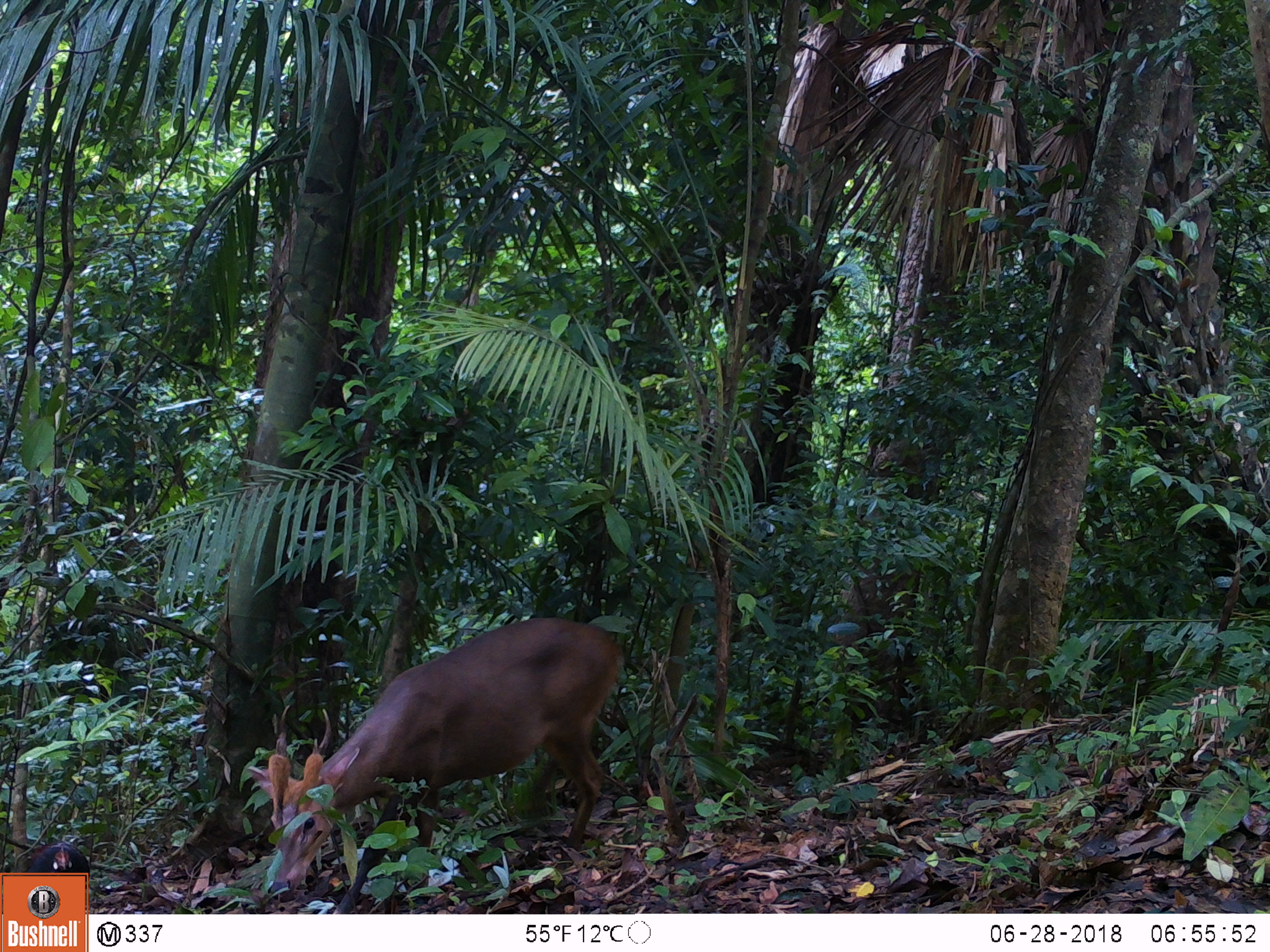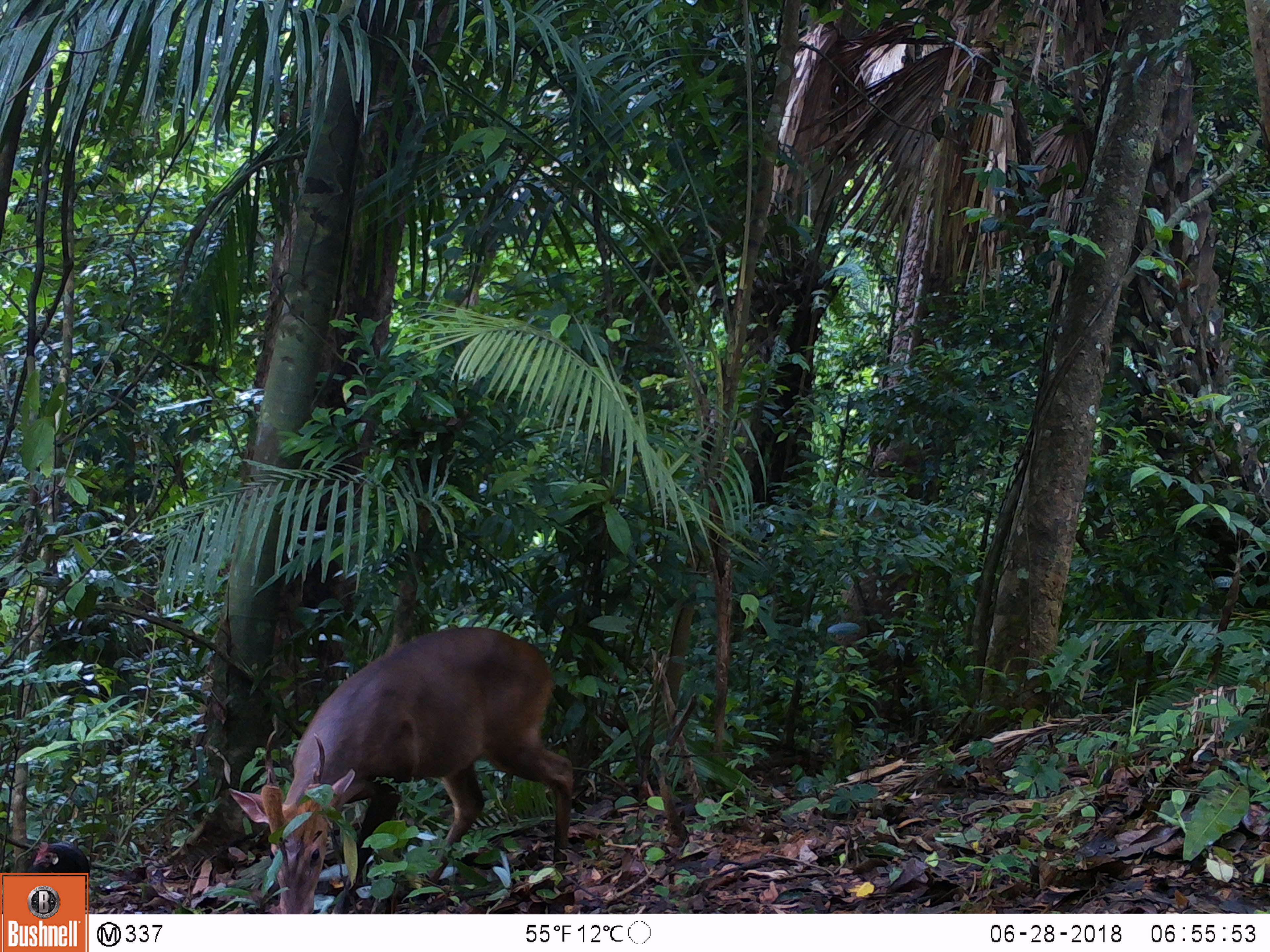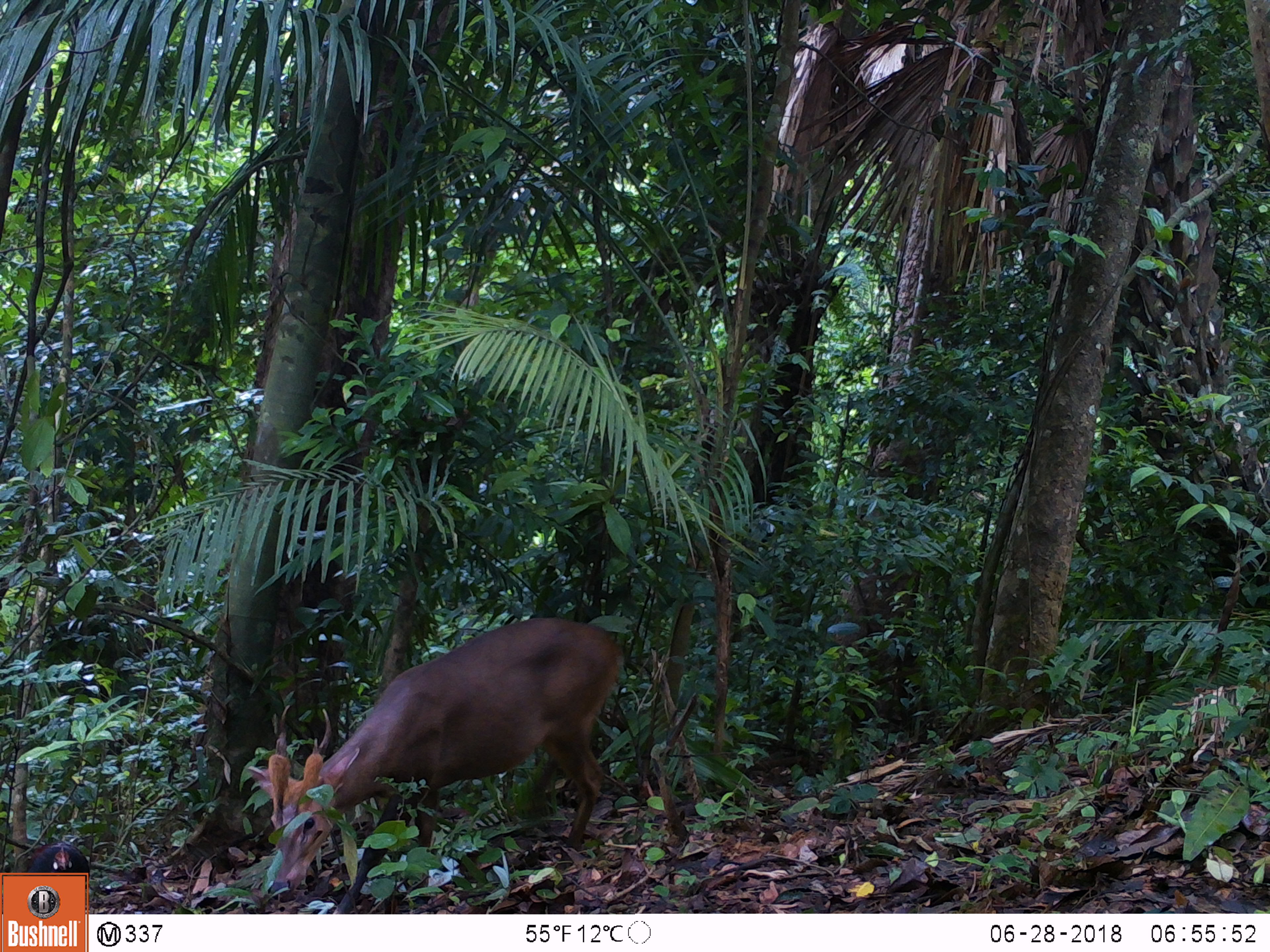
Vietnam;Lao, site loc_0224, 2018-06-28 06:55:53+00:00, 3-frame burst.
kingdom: Animalia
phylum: Chordata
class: Mammalia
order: Artiodactyla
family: Cervidae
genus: Muntiacus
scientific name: Muntiacus vuquangensis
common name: large-antlered muntjac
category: large antlered muntjac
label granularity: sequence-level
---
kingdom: Animalia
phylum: Chordata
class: Aves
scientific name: Aves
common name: bird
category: unidentified bird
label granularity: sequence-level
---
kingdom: Animalia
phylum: Chordata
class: Aves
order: Galliformes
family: Phasianidae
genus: Gallus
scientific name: Gallus gallus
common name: red junglefowl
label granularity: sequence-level